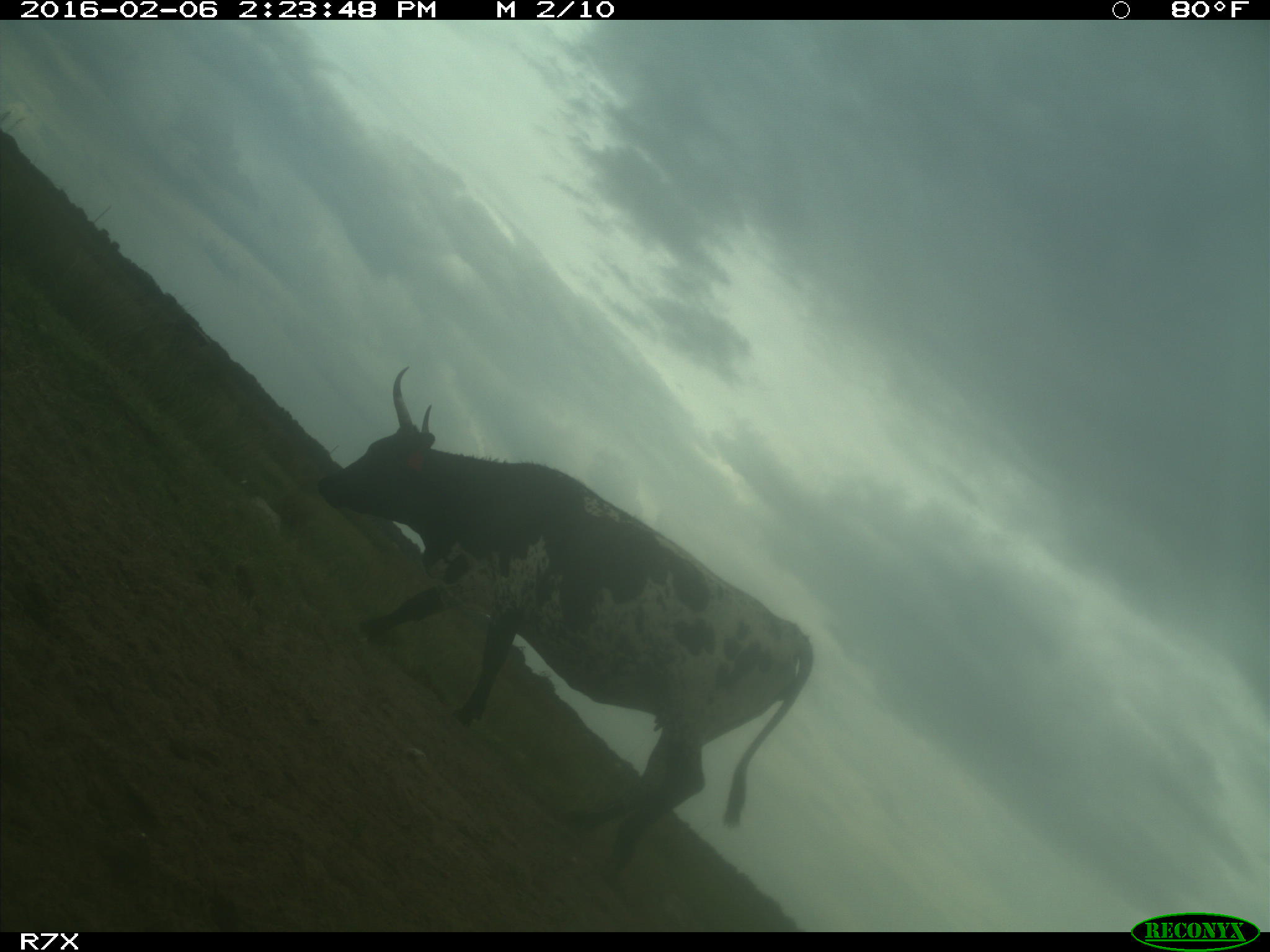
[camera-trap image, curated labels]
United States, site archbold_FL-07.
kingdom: Animalia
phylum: Chordata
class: Mammalia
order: Artiodactyla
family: Bovidae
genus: Bos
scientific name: Bos taurus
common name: domestic cow